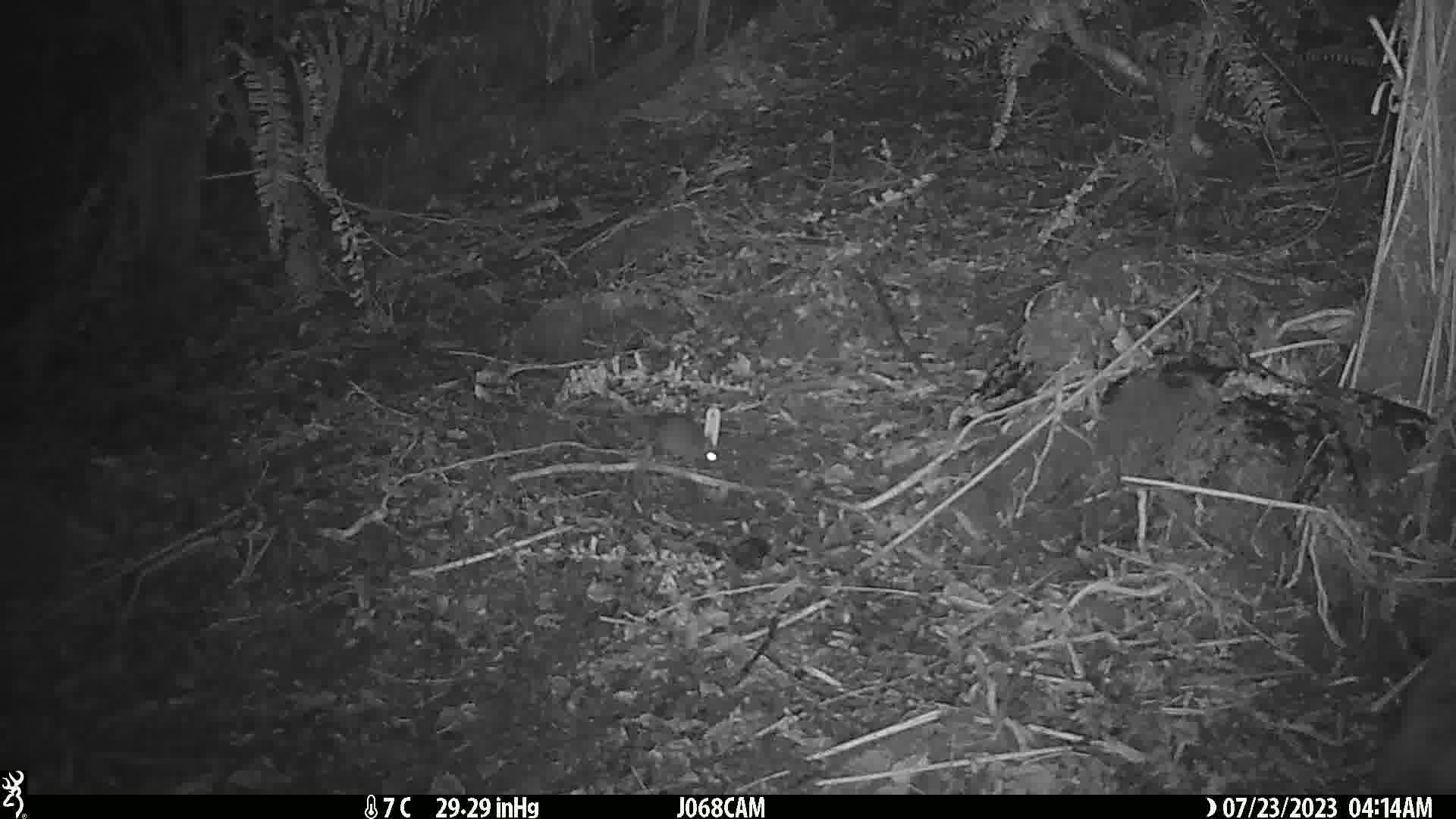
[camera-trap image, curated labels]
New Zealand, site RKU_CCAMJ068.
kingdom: Animalia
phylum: Chordata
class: Mammalia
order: Rodentia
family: Muridae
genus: Rattus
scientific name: Rattus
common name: rat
Rat (Rattus).